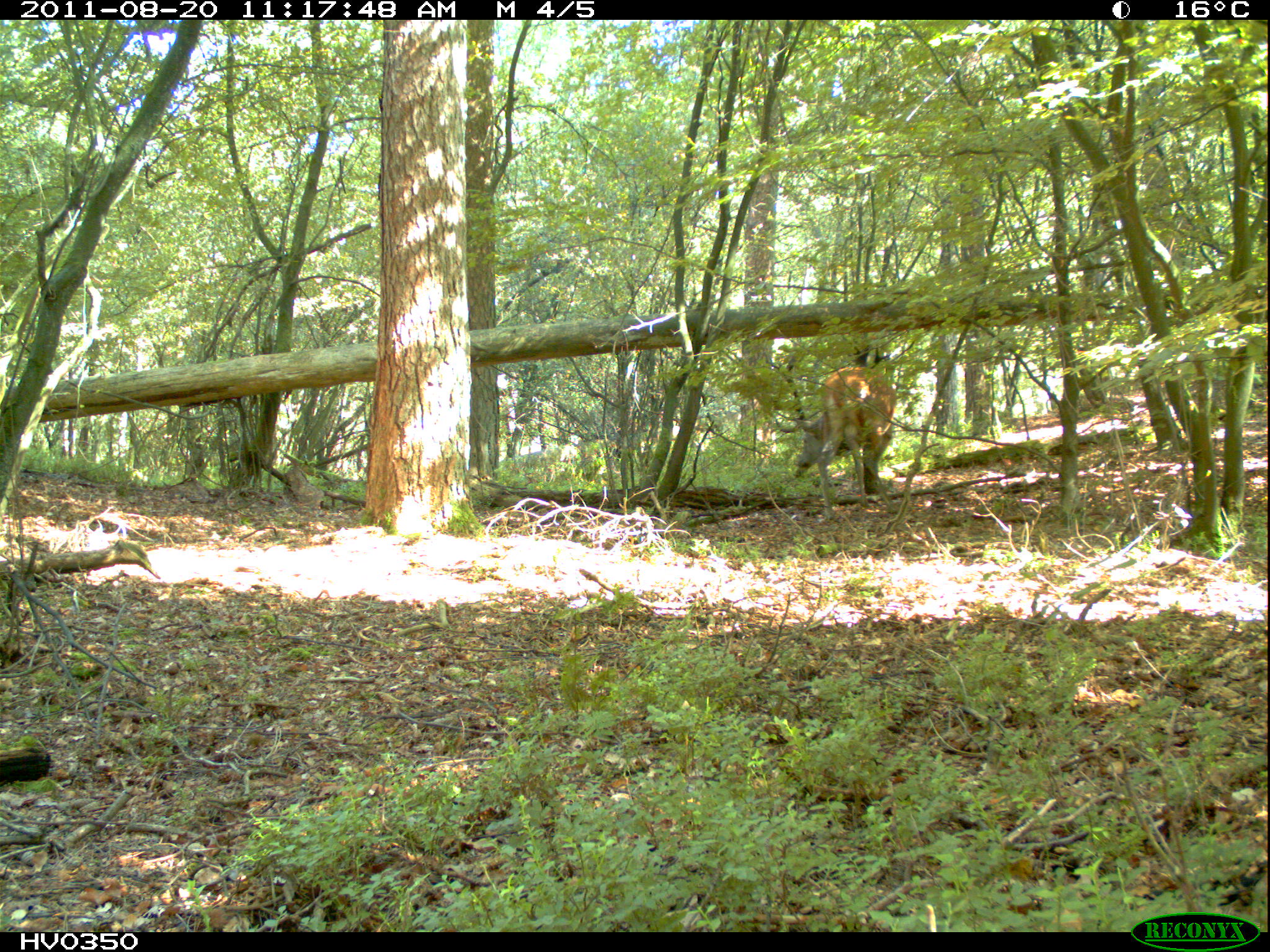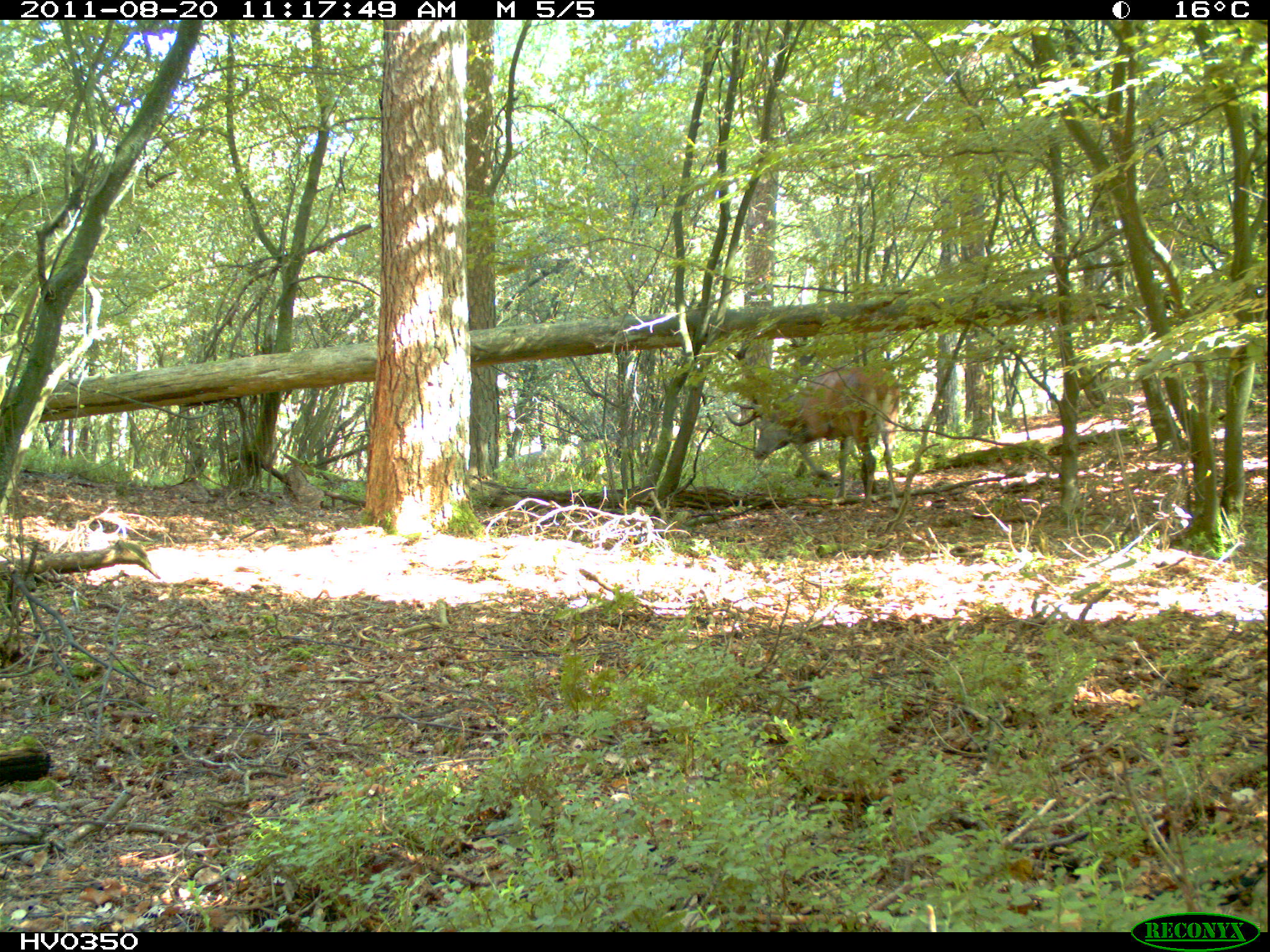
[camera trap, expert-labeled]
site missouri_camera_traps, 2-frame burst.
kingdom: Animalia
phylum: Chordata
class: Mammalia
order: Artiodactyla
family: Cervidae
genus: Cervus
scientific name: Cervus elaphus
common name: red deer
Red deer (Cervus elaphus). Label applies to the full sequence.